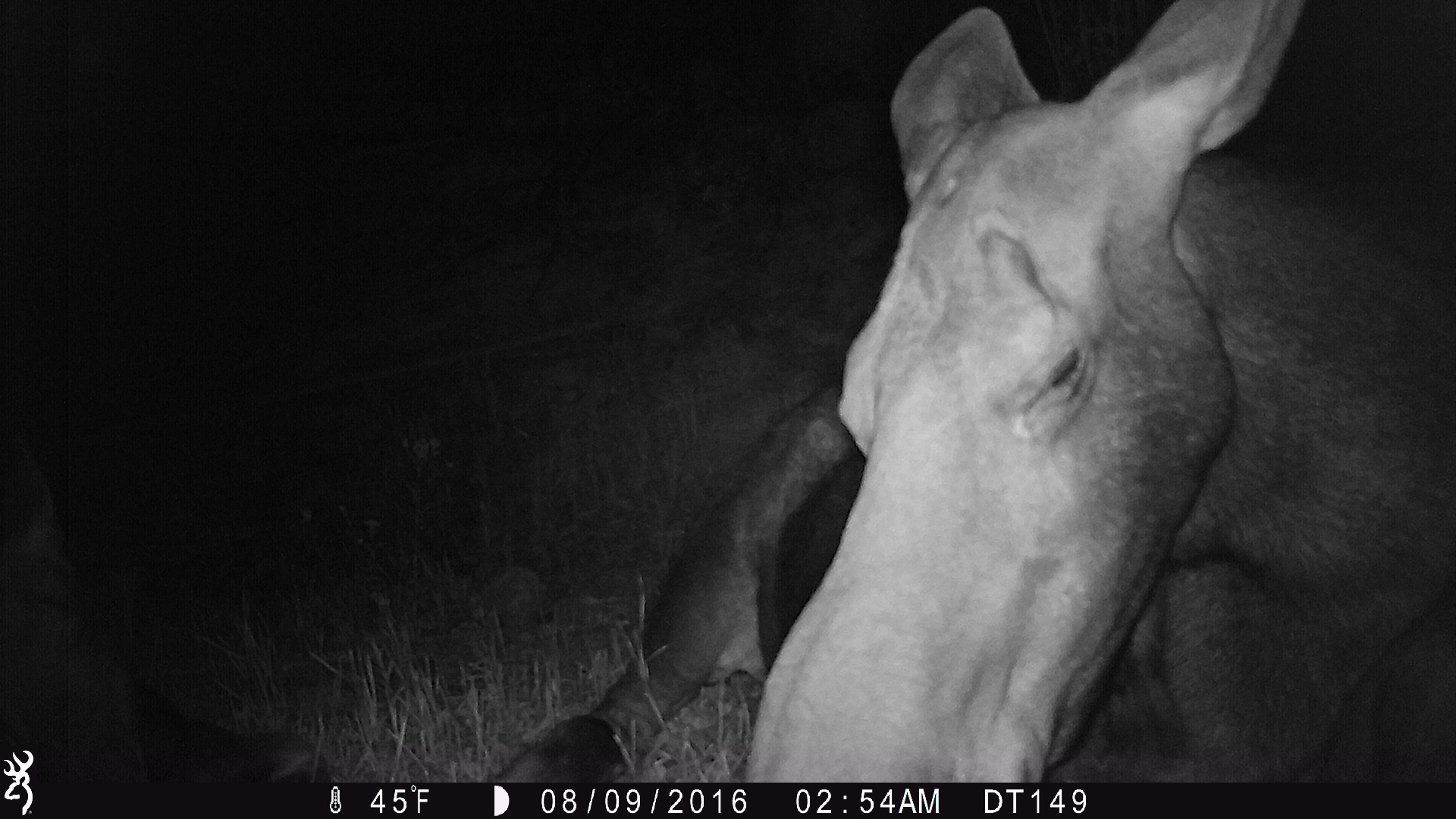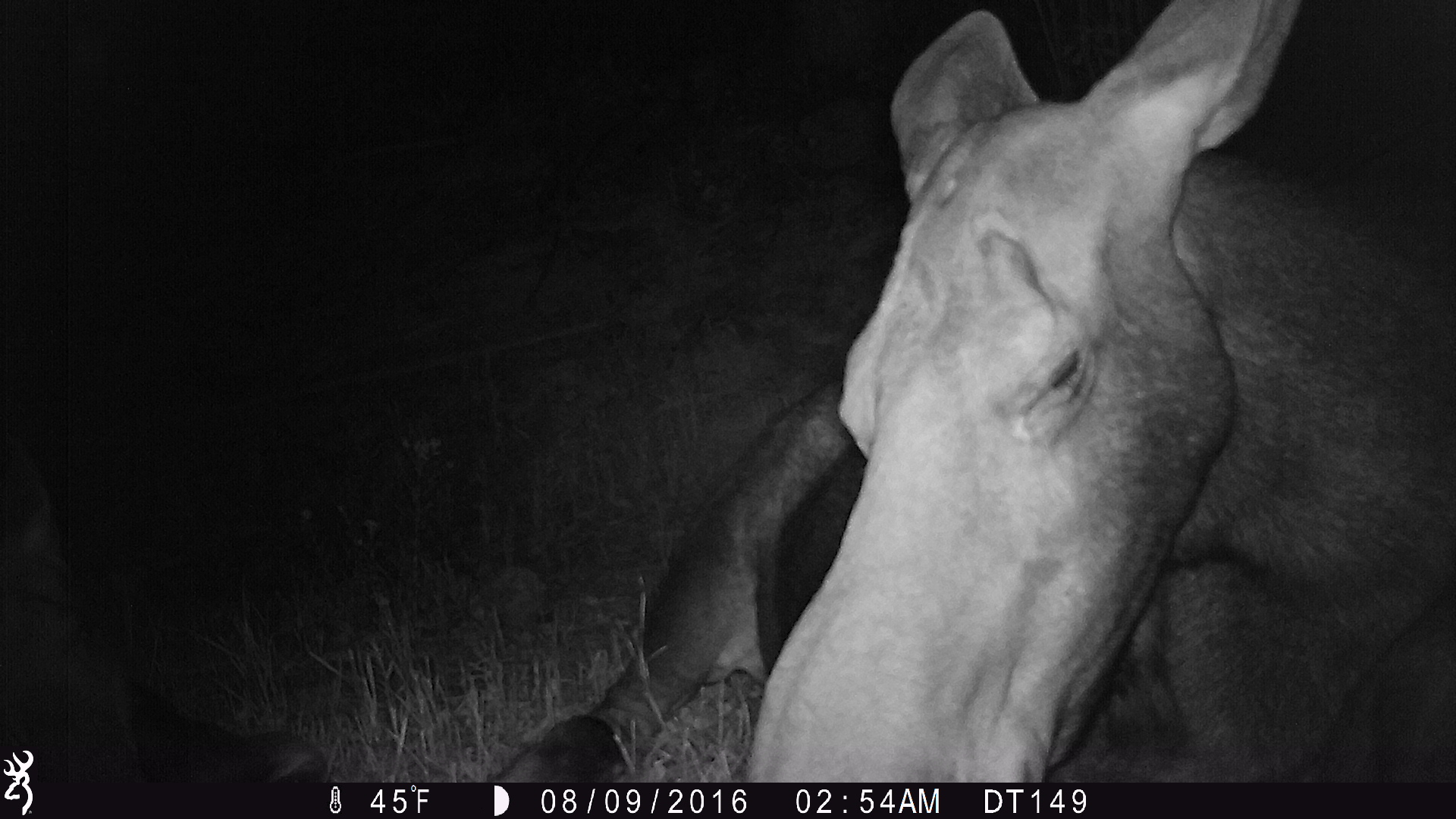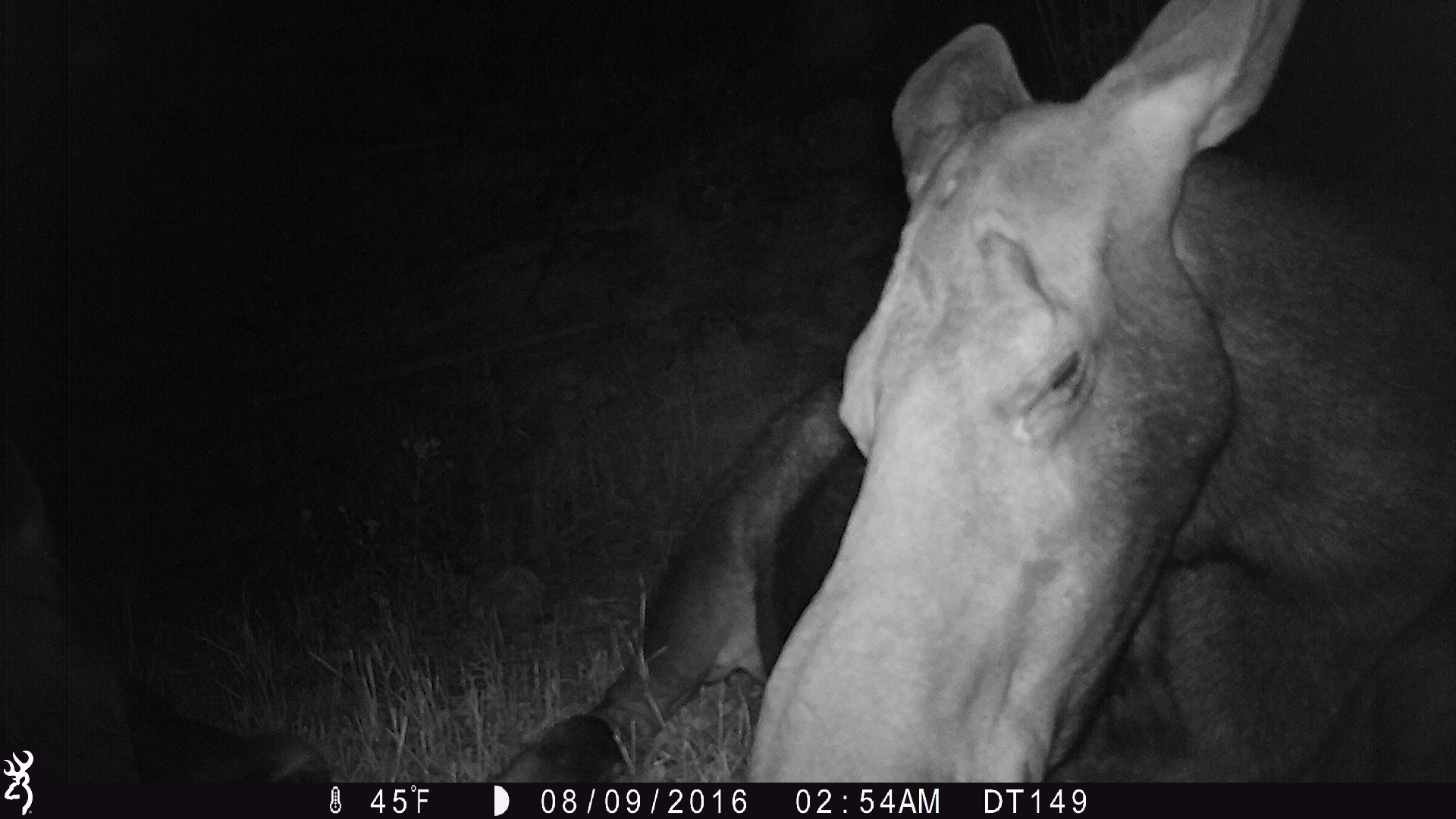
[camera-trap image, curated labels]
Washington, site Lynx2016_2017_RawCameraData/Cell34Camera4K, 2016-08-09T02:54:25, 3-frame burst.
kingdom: Animalia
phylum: Chordata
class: Mammalia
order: Artiodactyla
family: Cervidae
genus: Alces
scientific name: Alces alces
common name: moose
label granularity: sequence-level